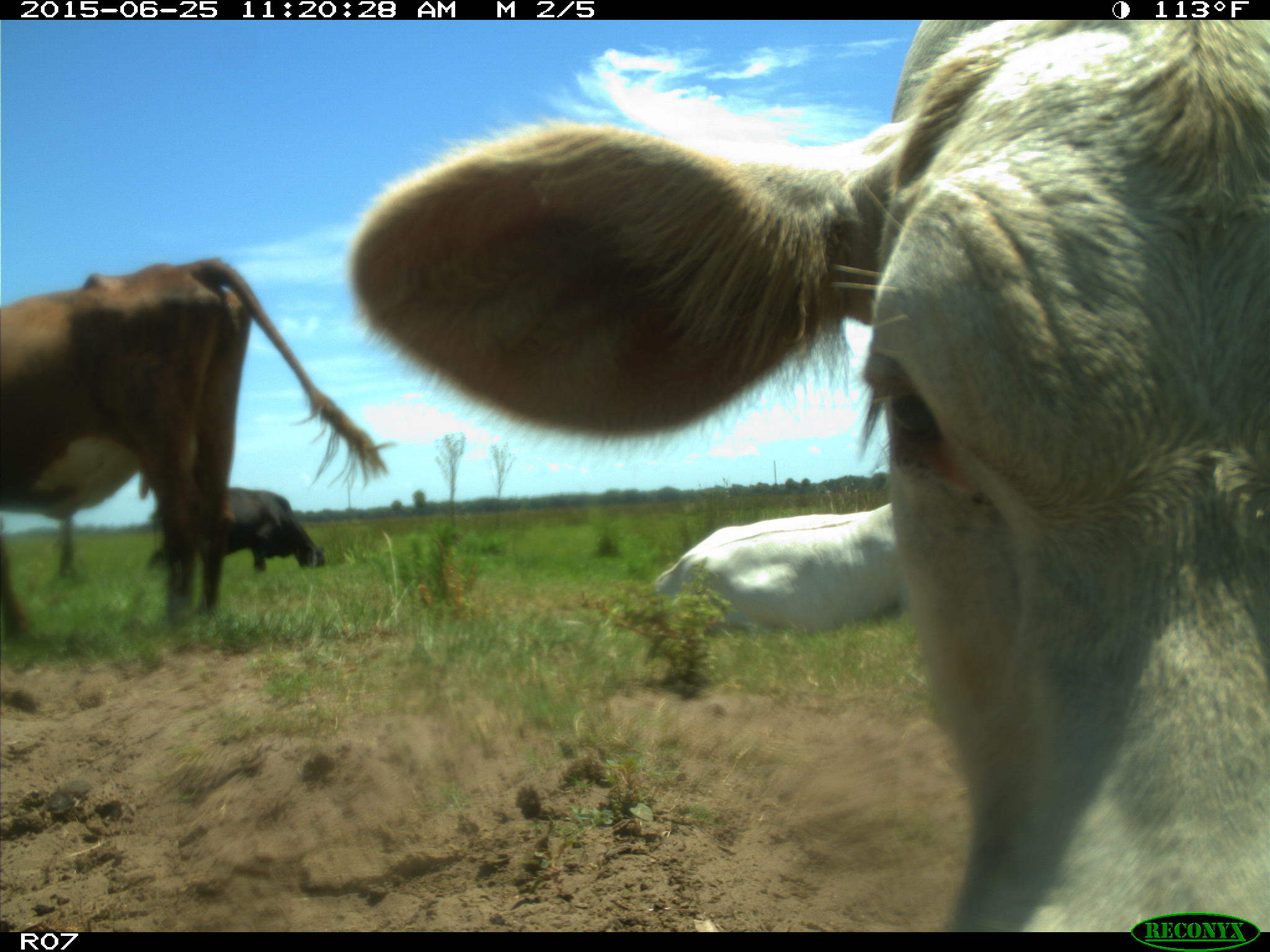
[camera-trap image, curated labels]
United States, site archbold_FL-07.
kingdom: Animalia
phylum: Chordata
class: Mammalia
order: Artiodactyla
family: Bovidae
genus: Bos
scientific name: Bos taurus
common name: domestic cow